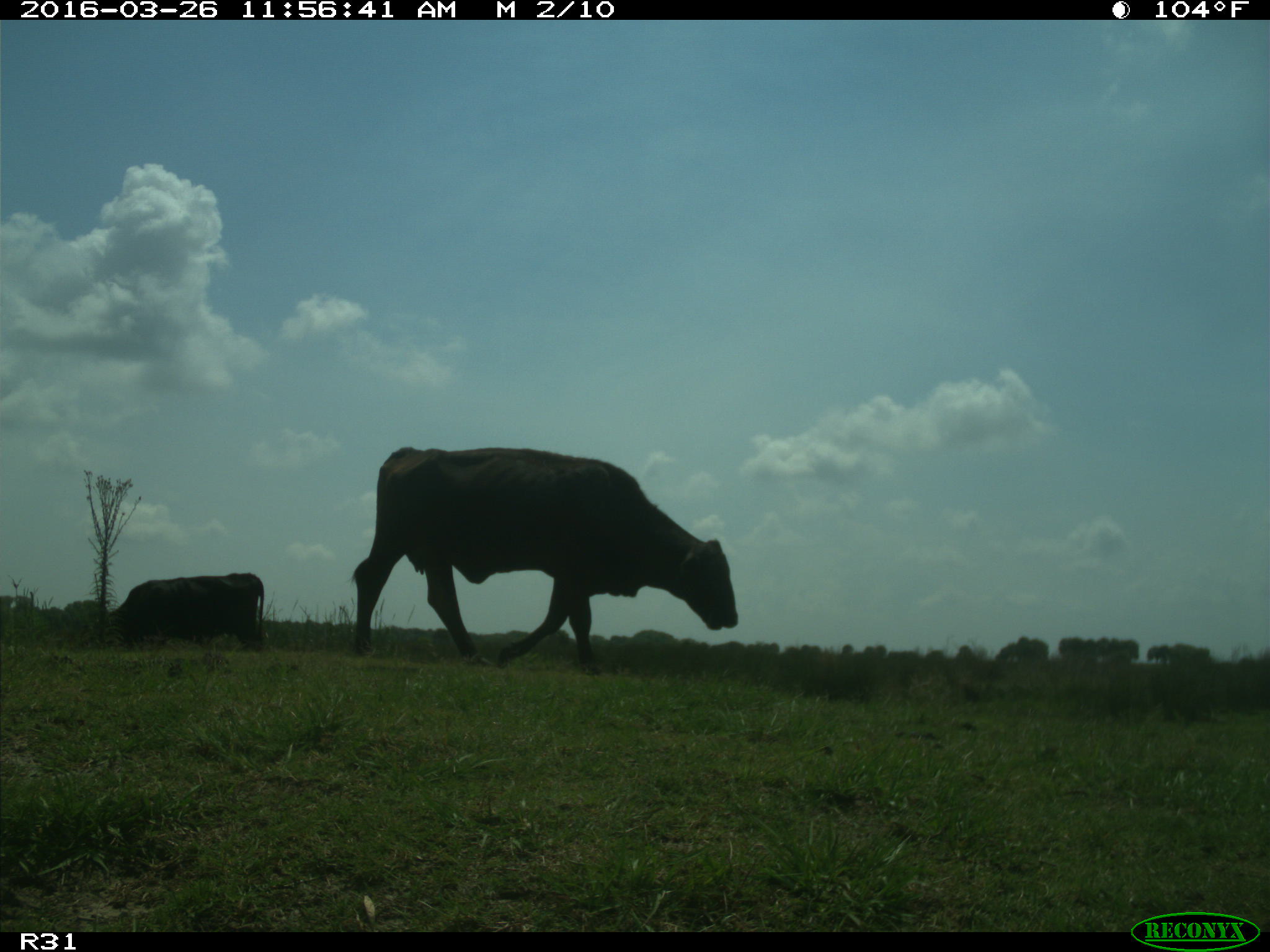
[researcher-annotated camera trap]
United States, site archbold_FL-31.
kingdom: Animalia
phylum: Chordata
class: Mammalia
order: Artiodactyla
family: Bovidae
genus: Bos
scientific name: Bos taurus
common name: domestic cow